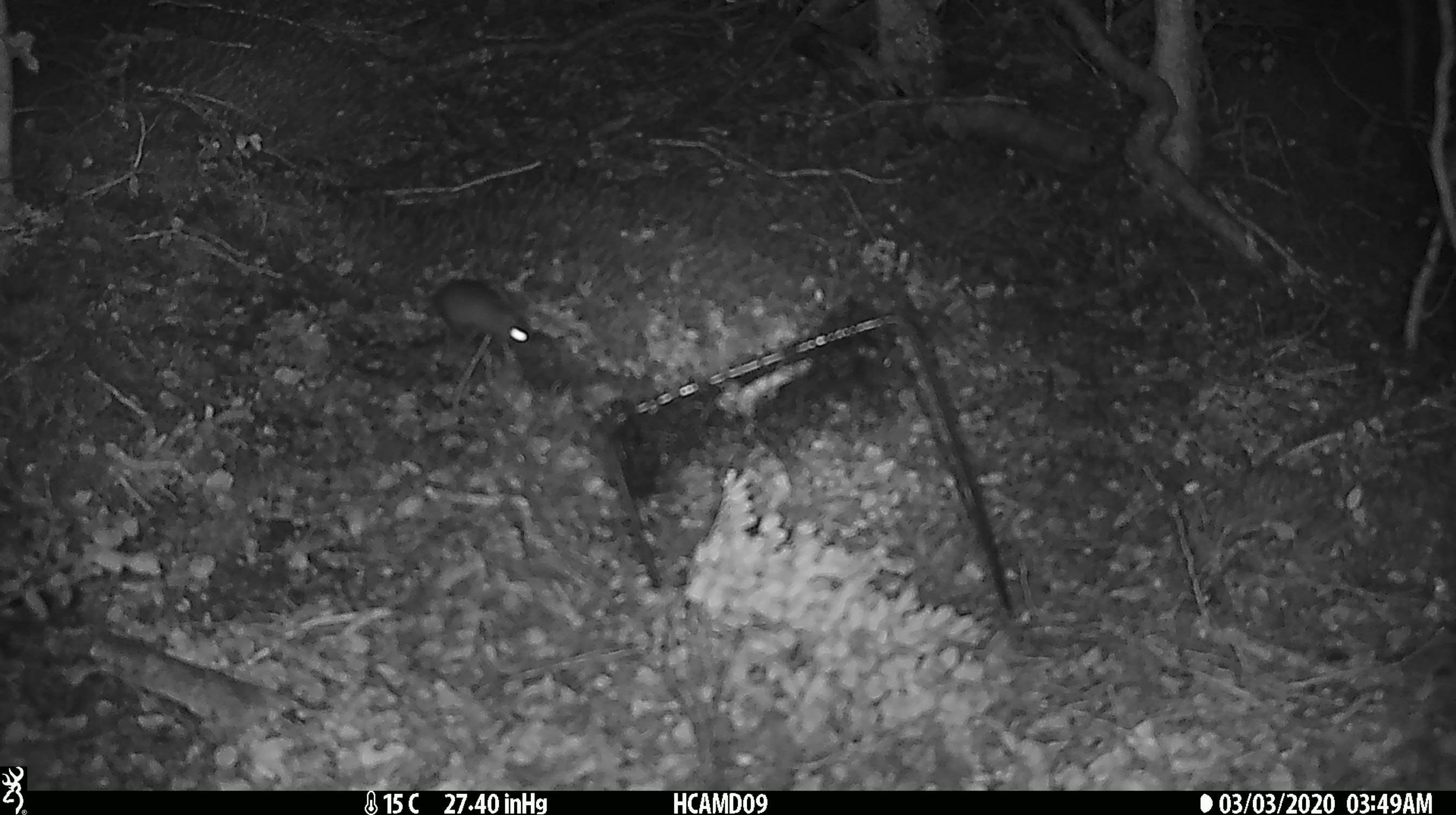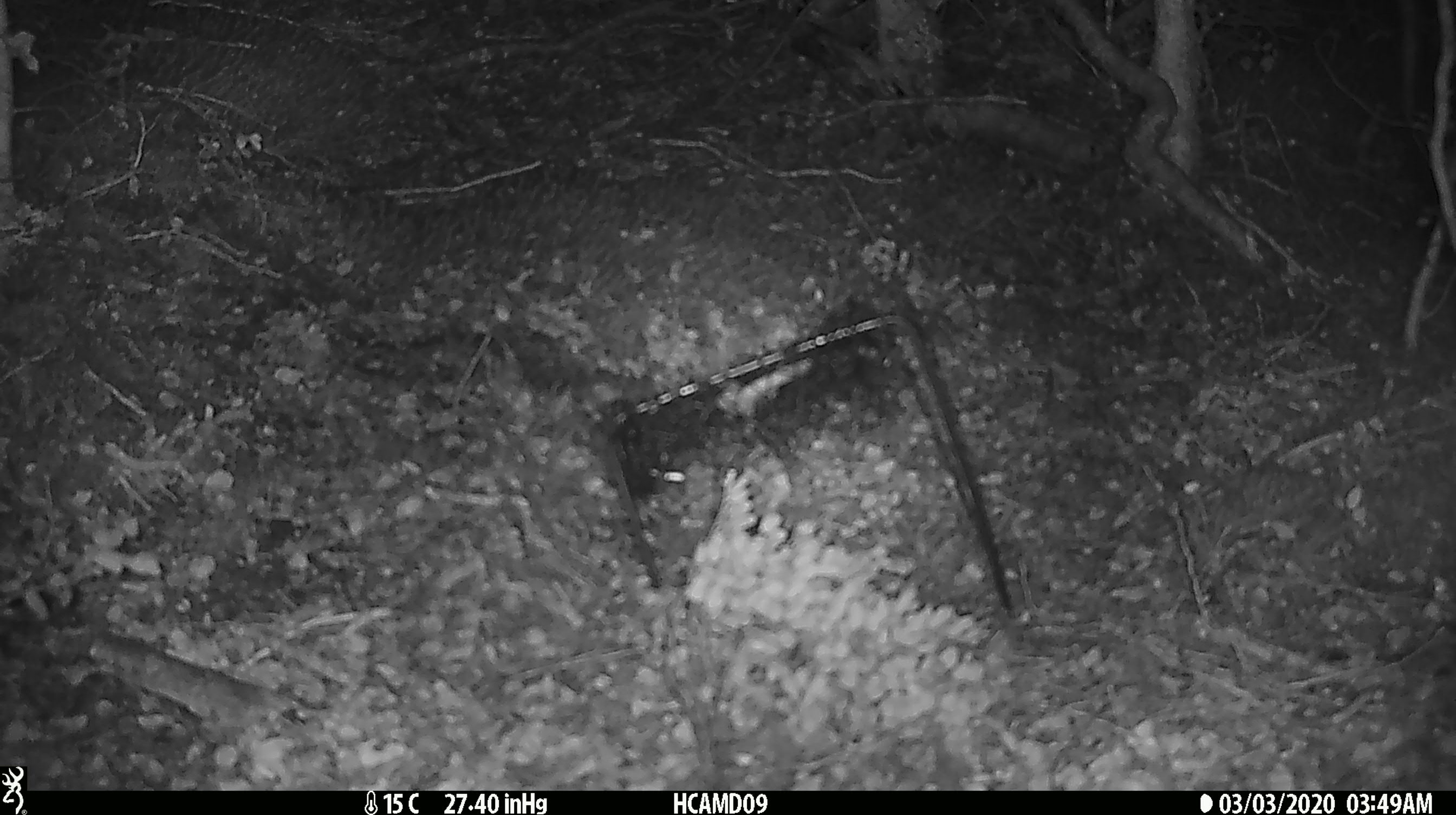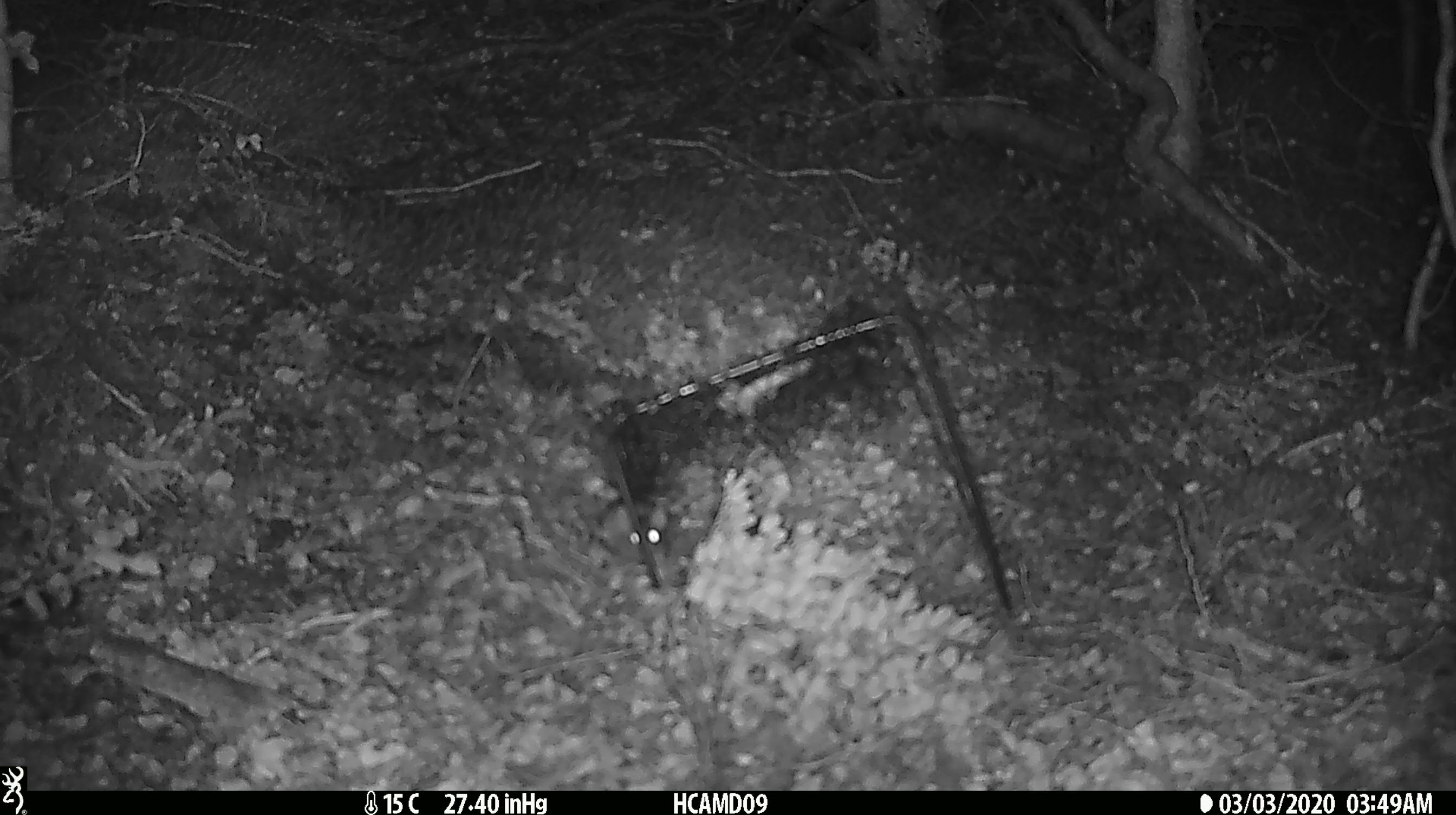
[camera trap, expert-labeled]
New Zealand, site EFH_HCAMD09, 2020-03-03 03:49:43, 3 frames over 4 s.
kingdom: Animalia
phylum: Chordata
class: Mammalia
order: Rodentia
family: Muridae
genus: Mus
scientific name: Mus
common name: mouse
Mouse (Mus).